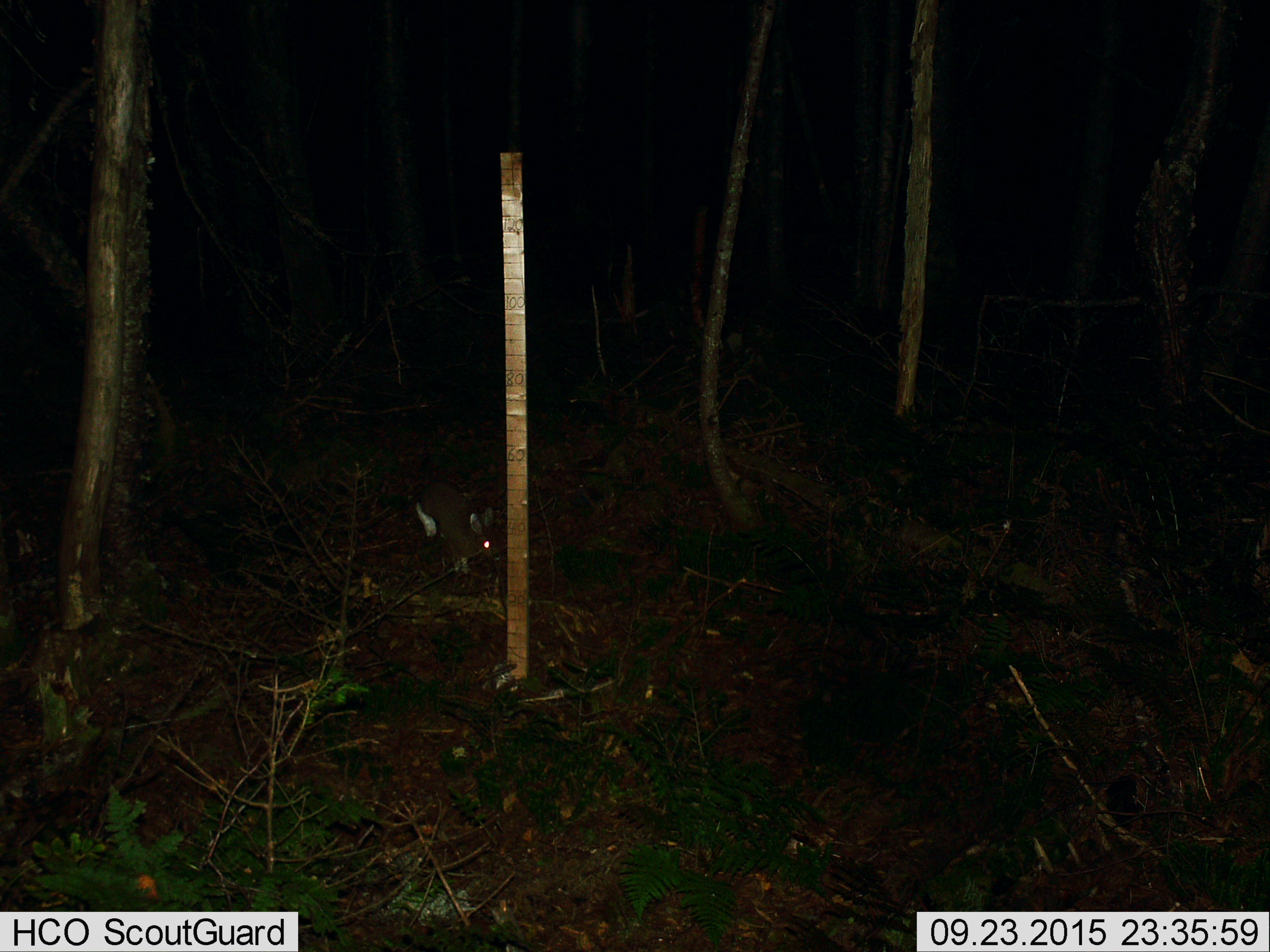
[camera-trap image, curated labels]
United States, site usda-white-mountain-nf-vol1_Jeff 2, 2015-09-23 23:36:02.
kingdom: Animalia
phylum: Chordata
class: Mammalia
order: Lagomorpha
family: Leporidae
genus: Lepus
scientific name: Lepus americanus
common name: snowshoe hare